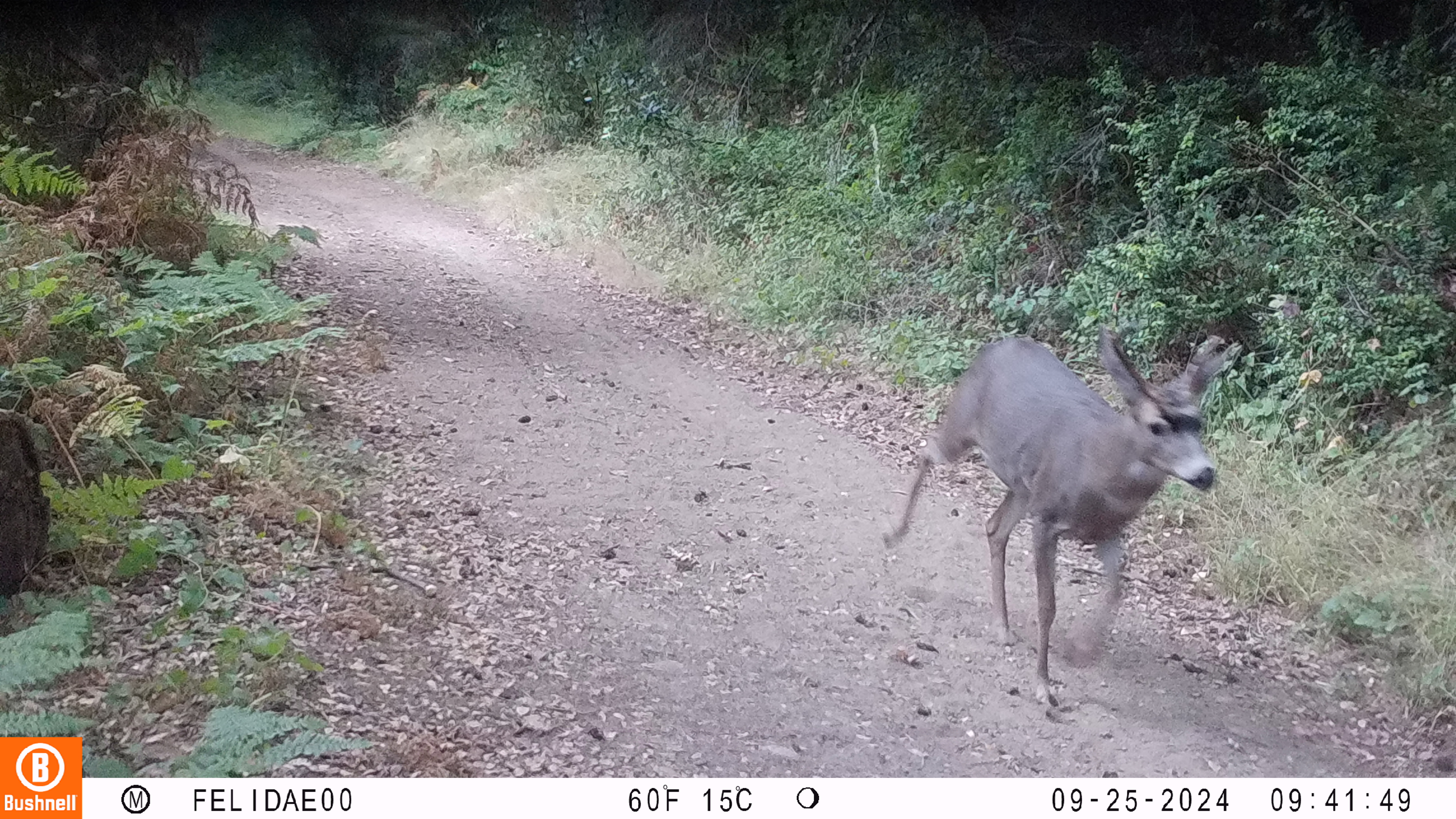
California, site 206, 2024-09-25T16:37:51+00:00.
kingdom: Animalia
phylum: Chordata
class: Mammalia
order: Artiodactyla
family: Cervidae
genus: Odocoileus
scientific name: Odocoileus hemionus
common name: mule deer